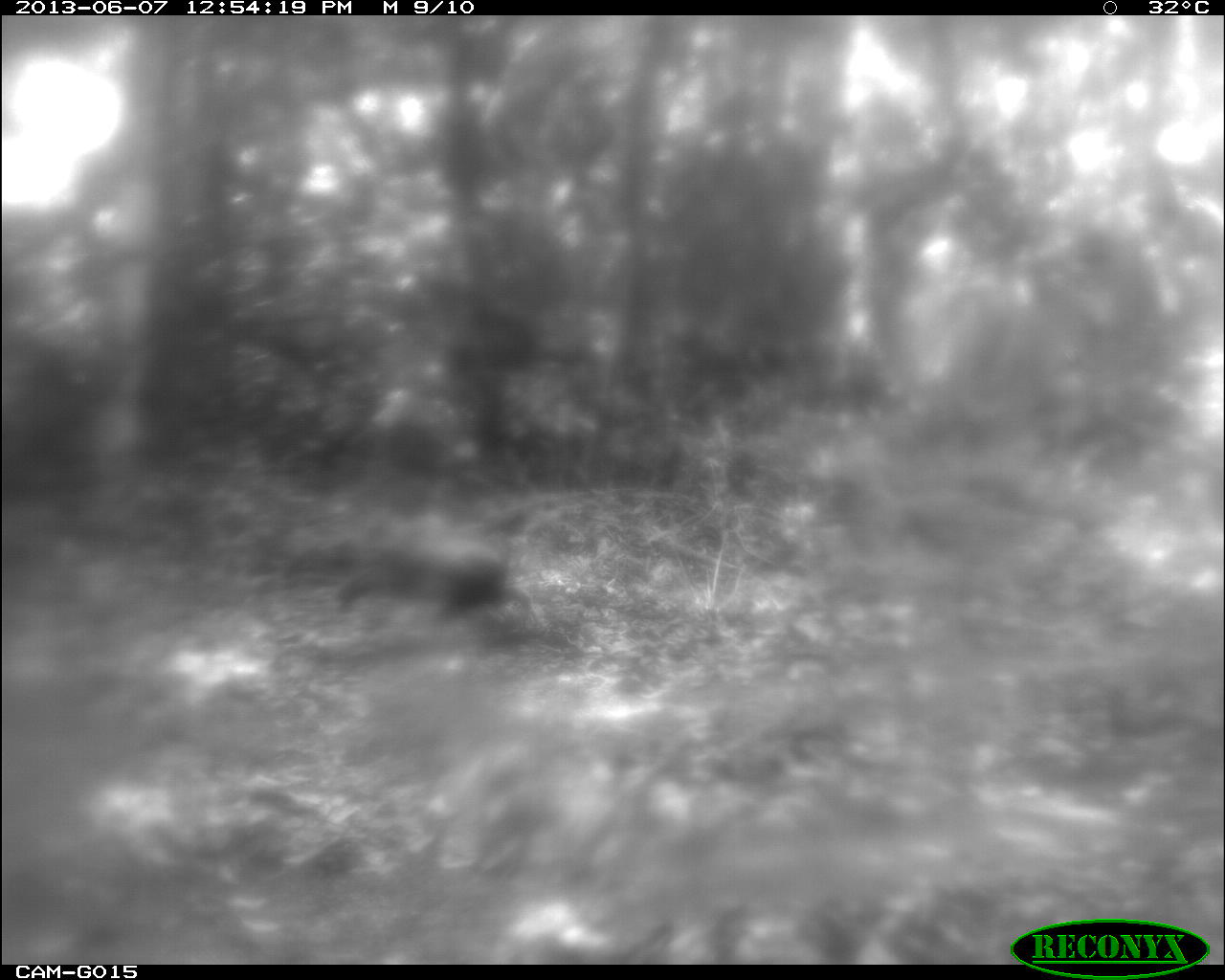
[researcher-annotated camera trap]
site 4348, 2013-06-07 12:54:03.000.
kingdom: Animalia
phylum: Chordata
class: Aves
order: Galliformes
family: Phasianidae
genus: Meleagris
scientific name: Meleagris ocellata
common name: ocellated turkey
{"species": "Meleagris ocellata (ocellated turkey)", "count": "1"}